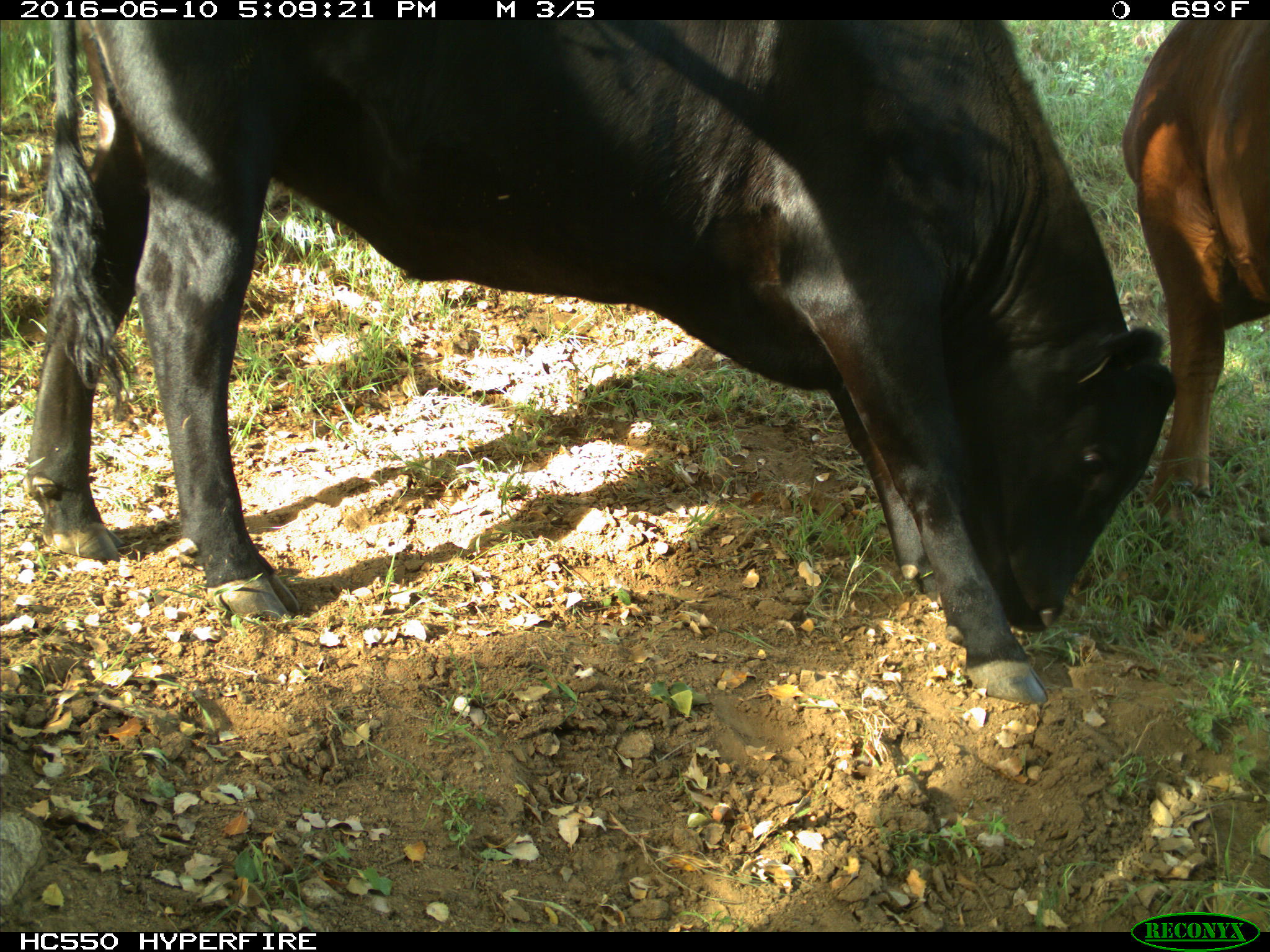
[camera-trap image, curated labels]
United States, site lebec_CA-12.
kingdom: Animalia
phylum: Chordata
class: Mammalia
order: Artiodactyla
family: Bovidae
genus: Bos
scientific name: Bos taurus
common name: domestic cow